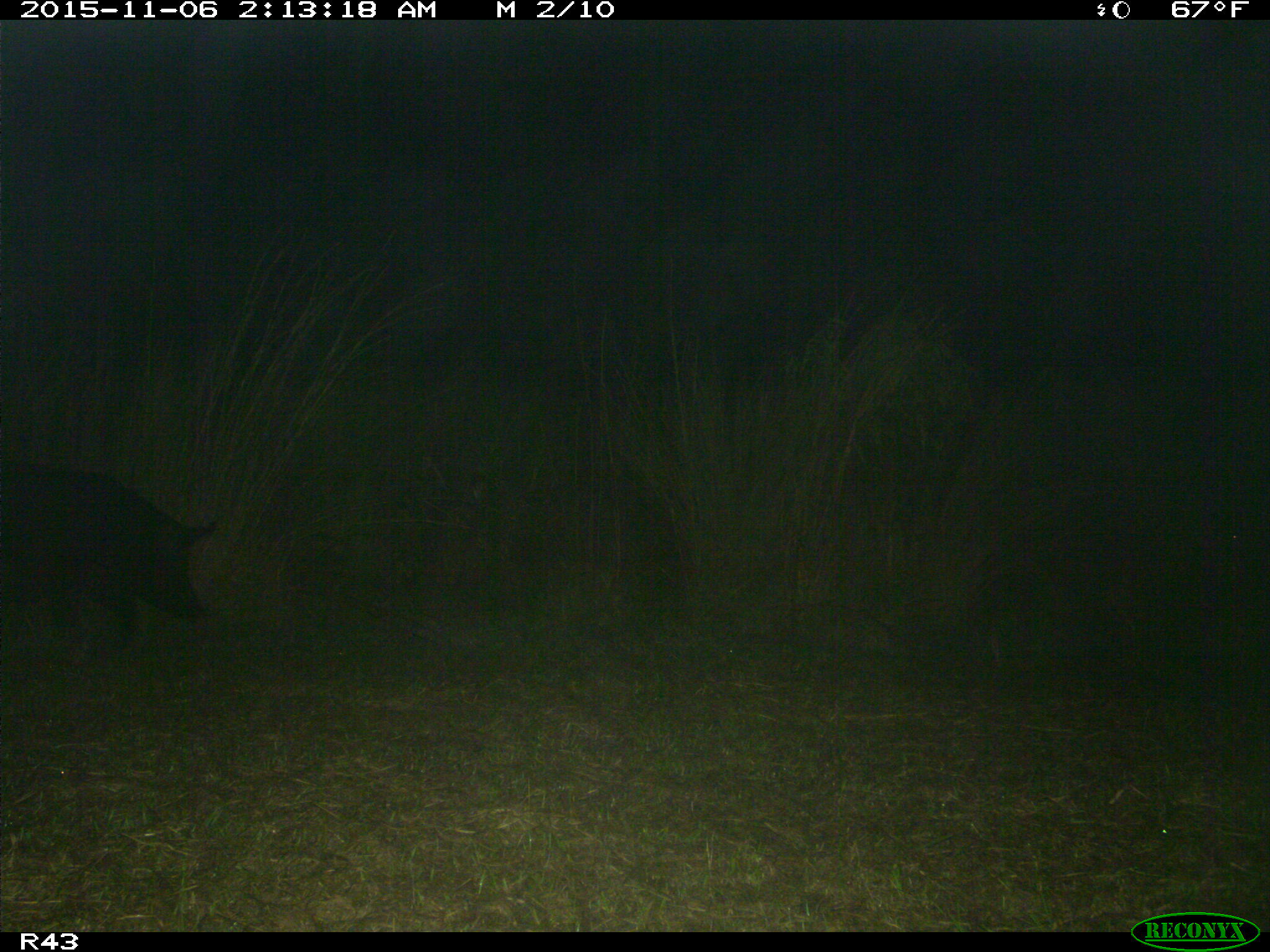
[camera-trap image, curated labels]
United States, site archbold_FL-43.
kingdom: Animalia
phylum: Chordata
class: Mammalia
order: Artiodactyla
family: Suidae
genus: Sus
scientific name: Sus scrofa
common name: wild boar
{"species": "Sus scrofa (wild boar)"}